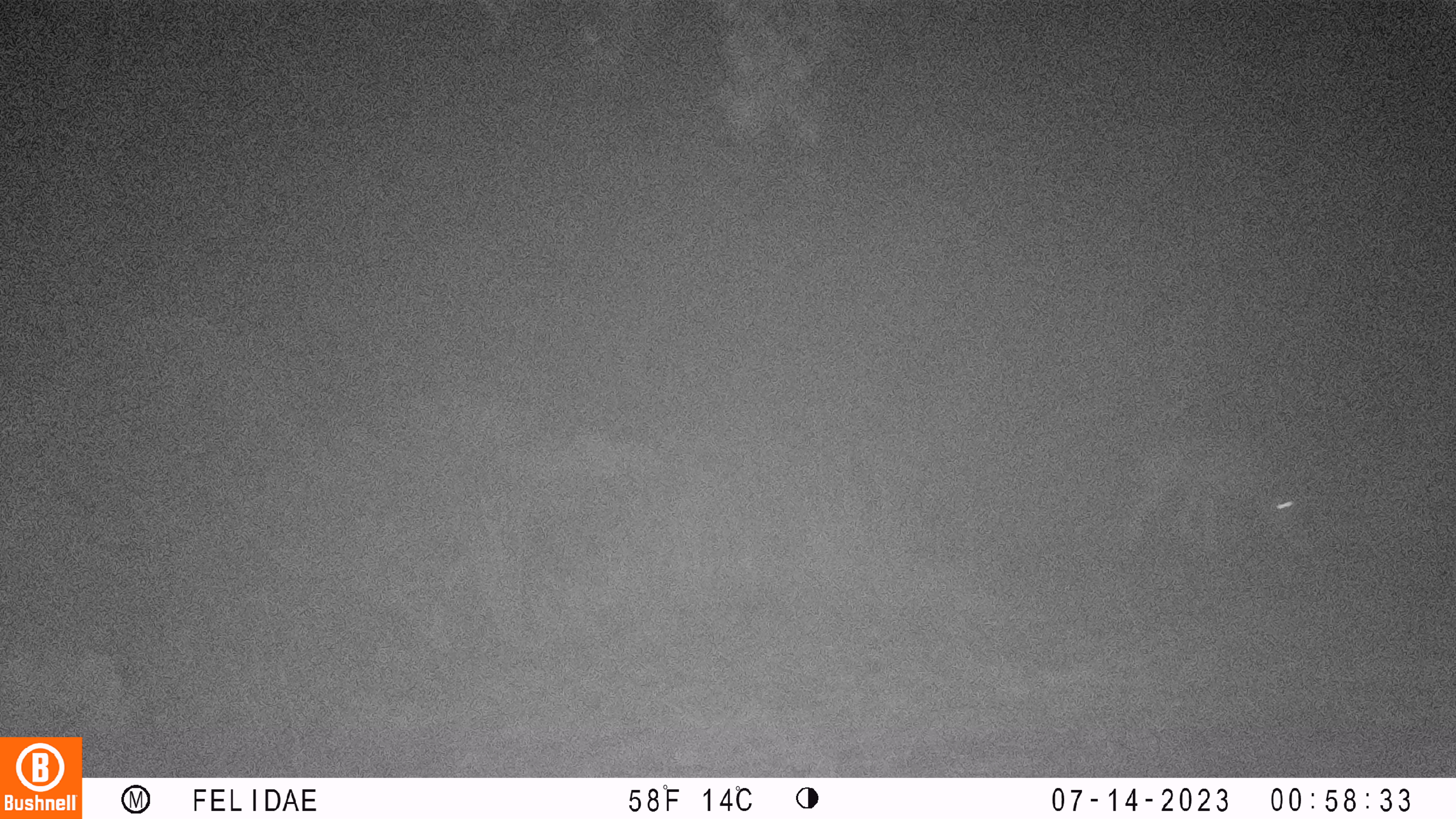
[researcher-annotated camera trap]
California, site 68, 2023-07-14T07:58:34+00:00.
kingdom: Animalia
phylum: Chordata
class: Mammalia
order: Carnivora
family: Canidae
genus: Canis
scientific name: Canis latrans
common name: coyote